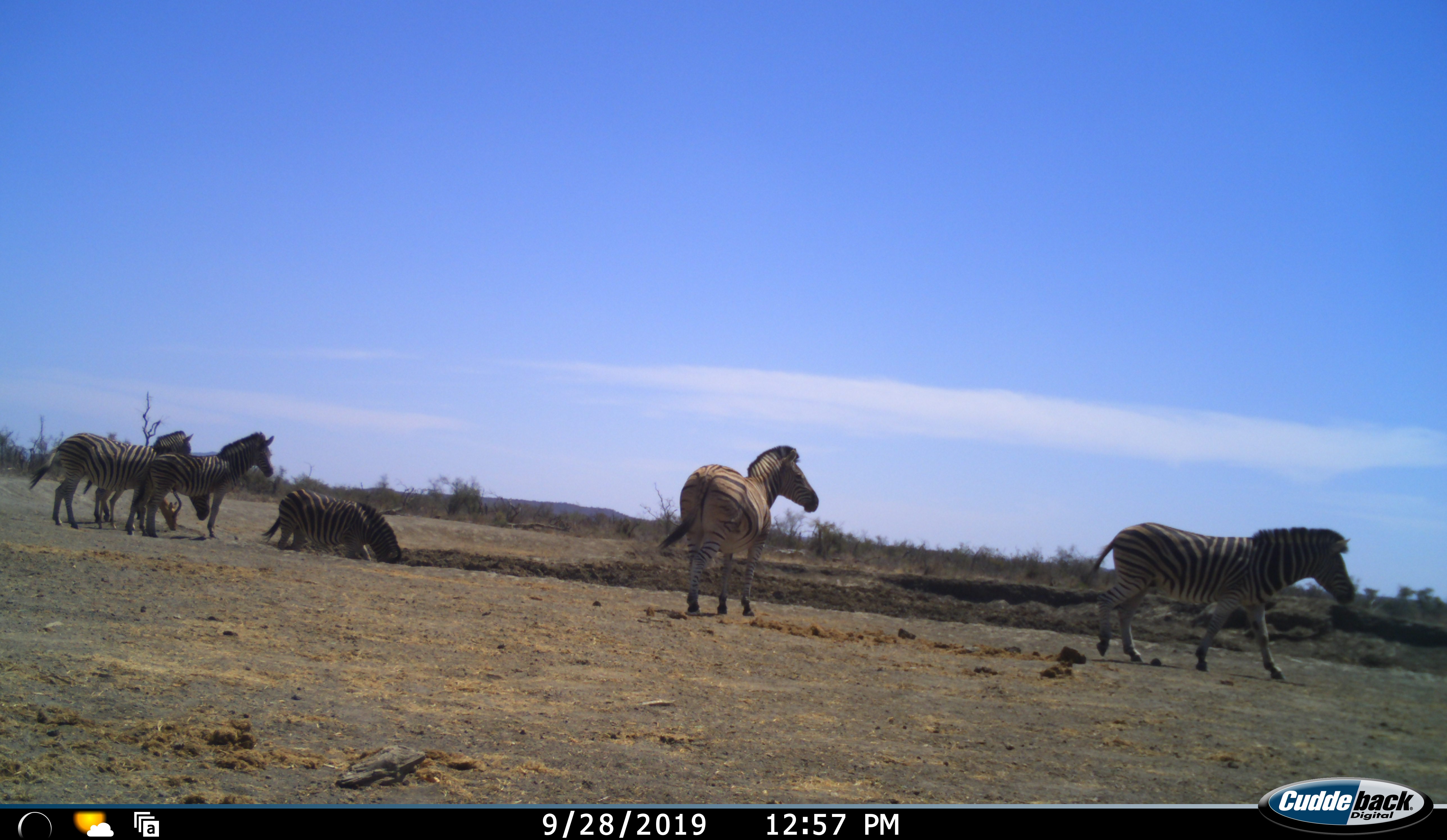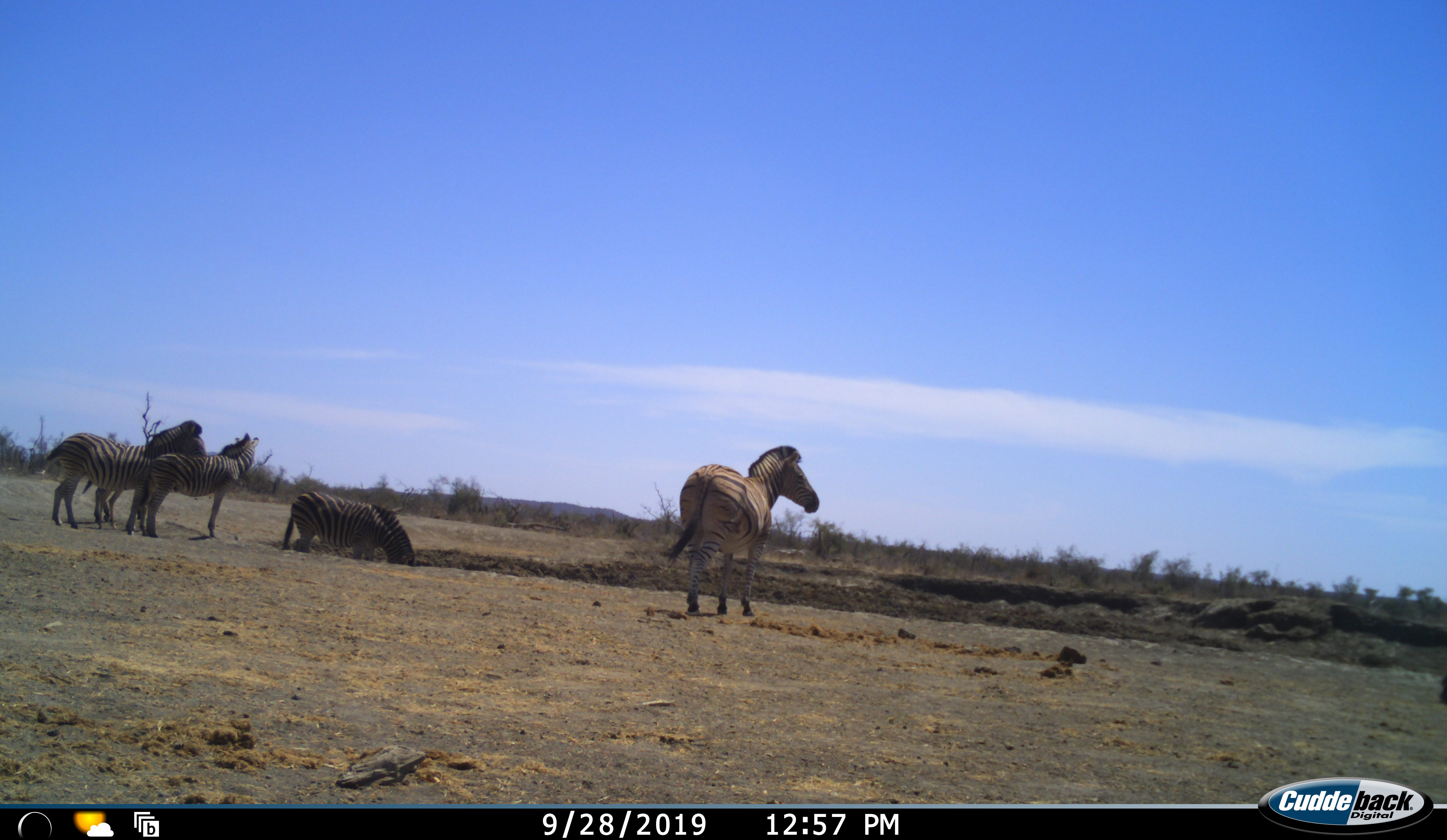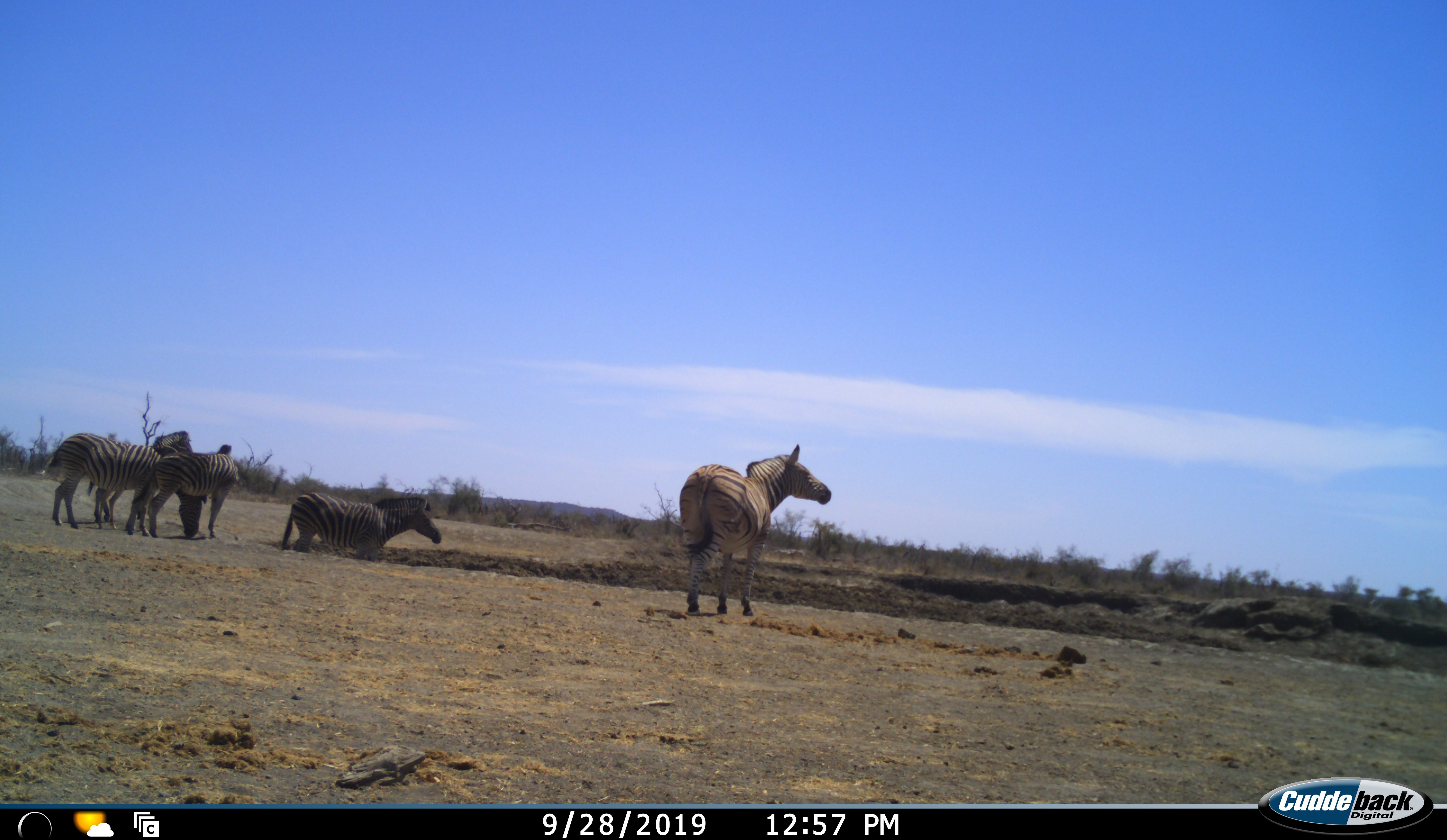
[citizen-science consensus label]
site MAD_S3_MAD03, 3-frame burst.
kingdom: Animalia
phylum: Chordata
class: Mammalia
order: Perissodactyla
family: Equidae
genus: Equus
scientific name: Equus quagga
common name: plains zebra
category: zebraplains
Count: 6.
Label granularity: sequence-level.